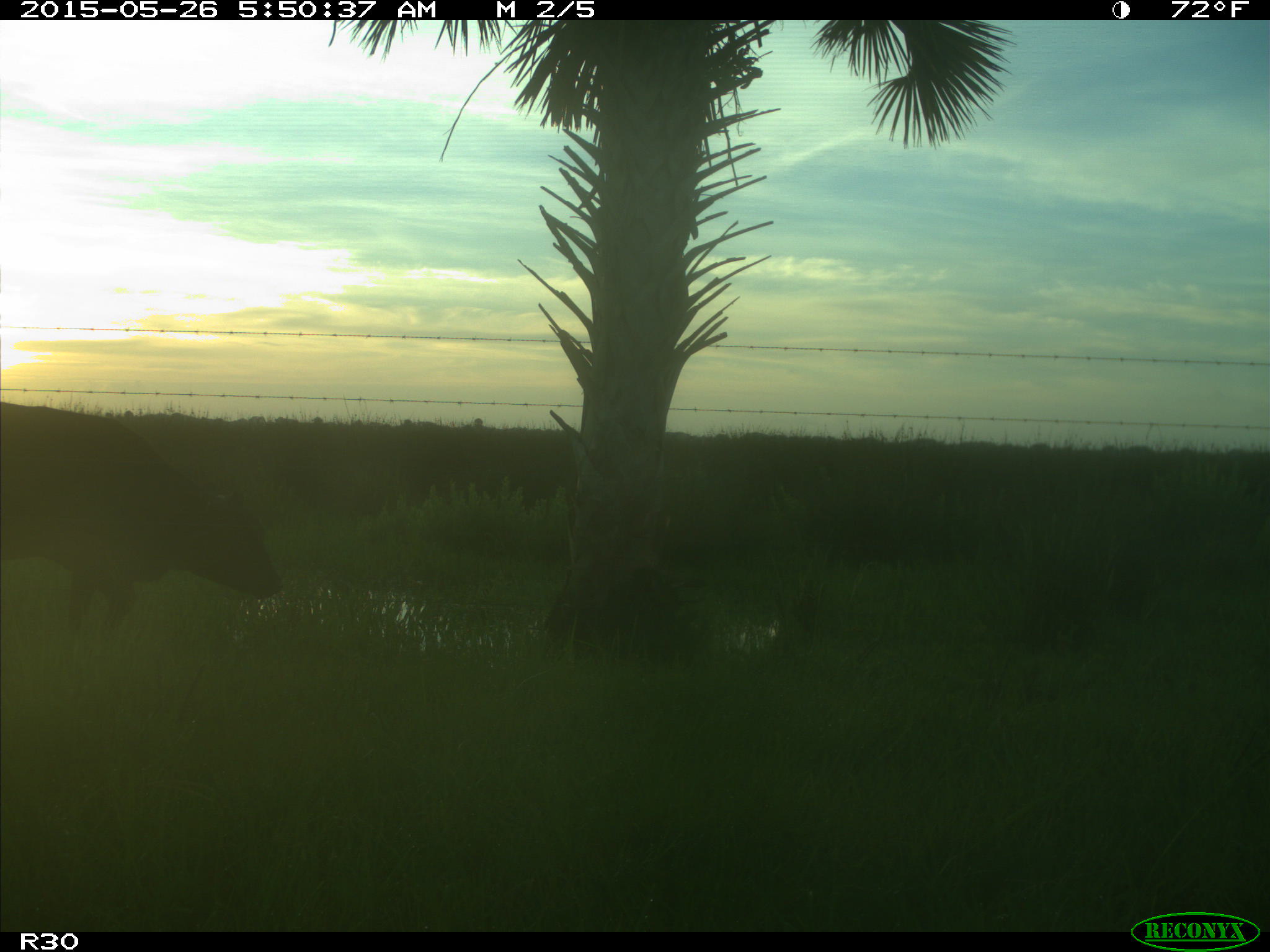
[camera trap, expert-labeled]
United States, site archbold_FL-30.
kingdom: Animalia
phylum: Chordata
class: Mammalia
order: Artiodactyla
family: Bovidae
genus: Bos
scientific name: Bos taurus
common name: domestic cow